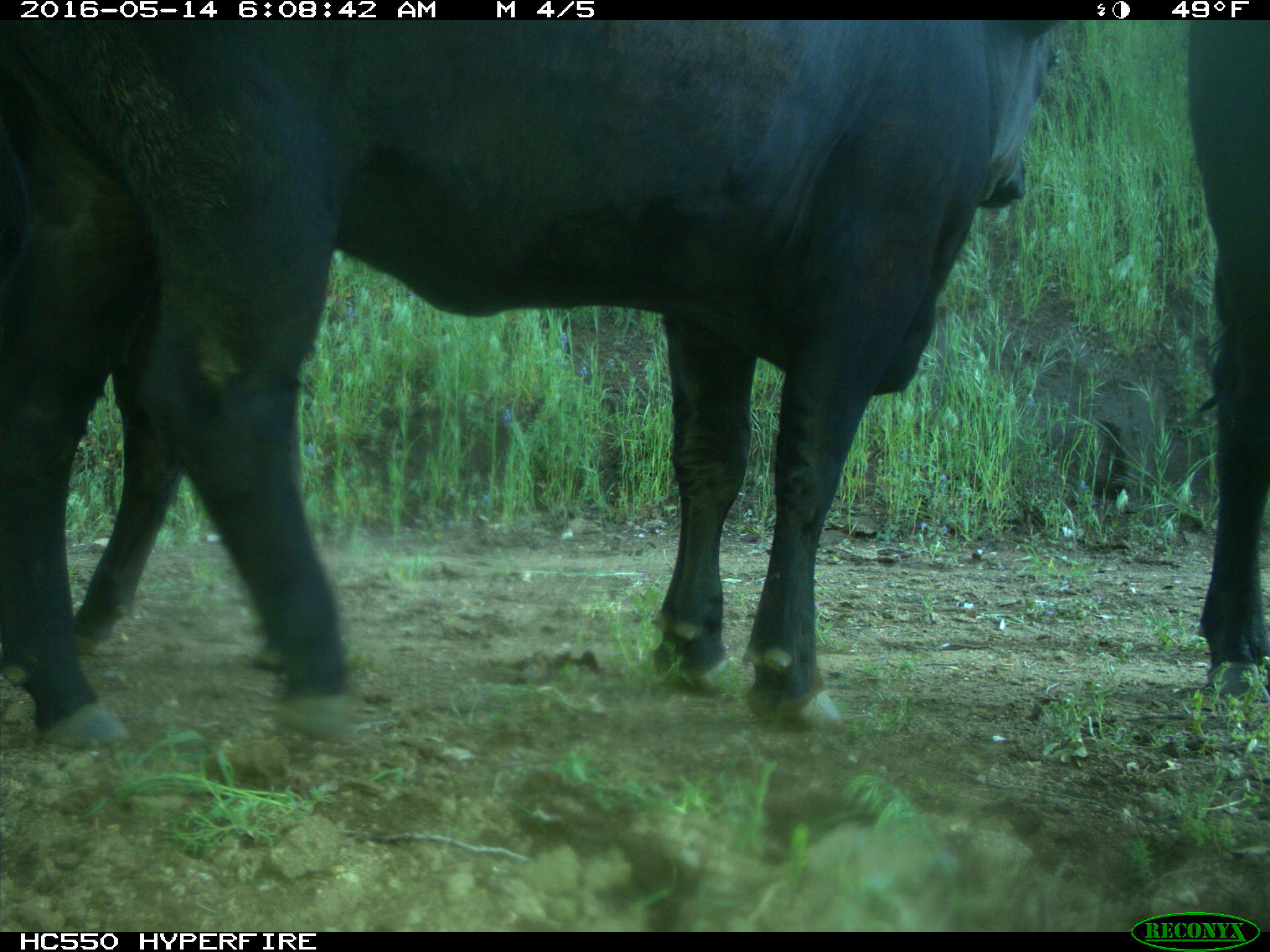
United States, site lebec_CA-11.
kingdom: Animalia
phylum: Chordata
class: Mammalia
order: Artiodactyla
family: Bovidae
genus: Bos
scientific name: Bos taurus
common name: domestic cow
Bos taurus (domestic cow).